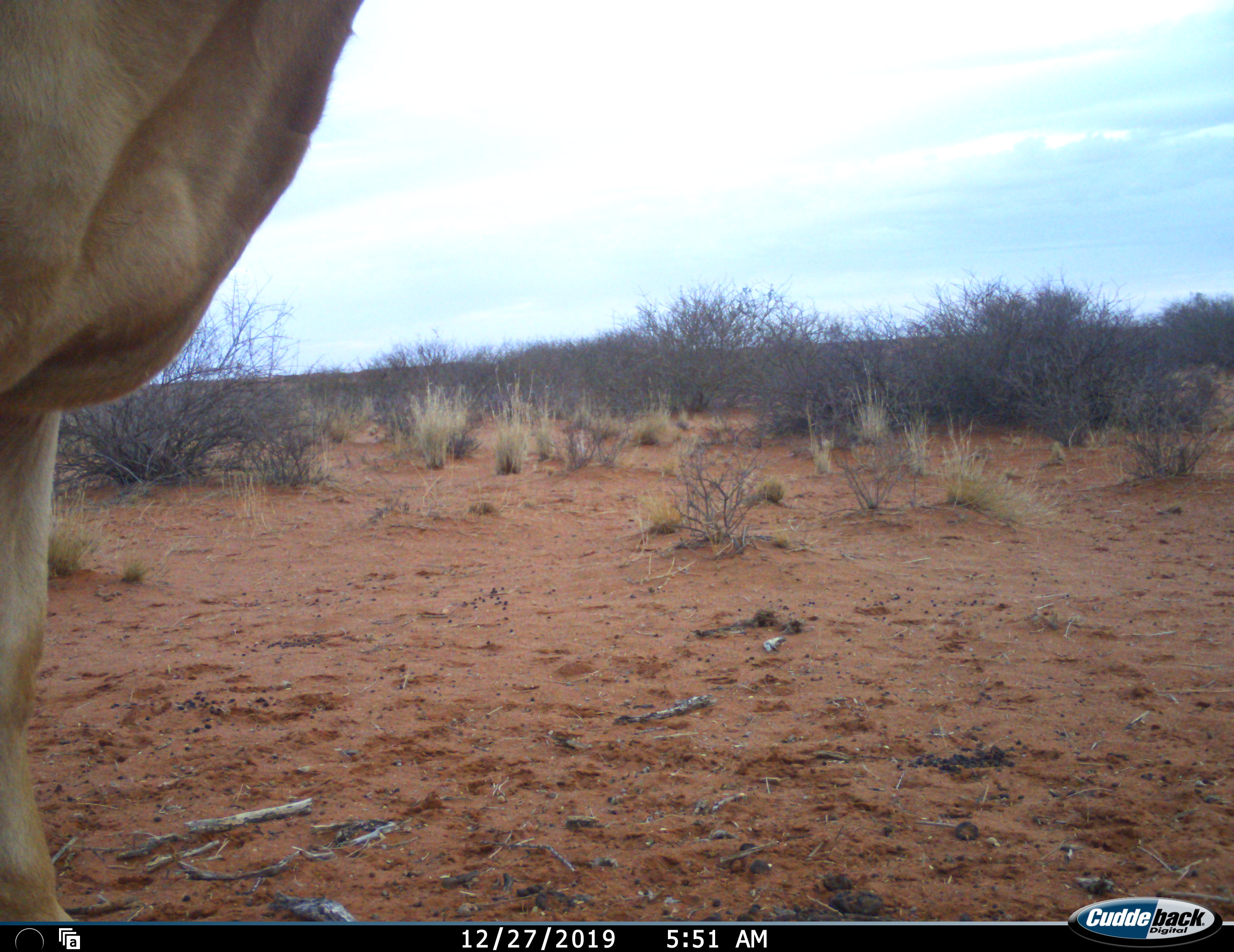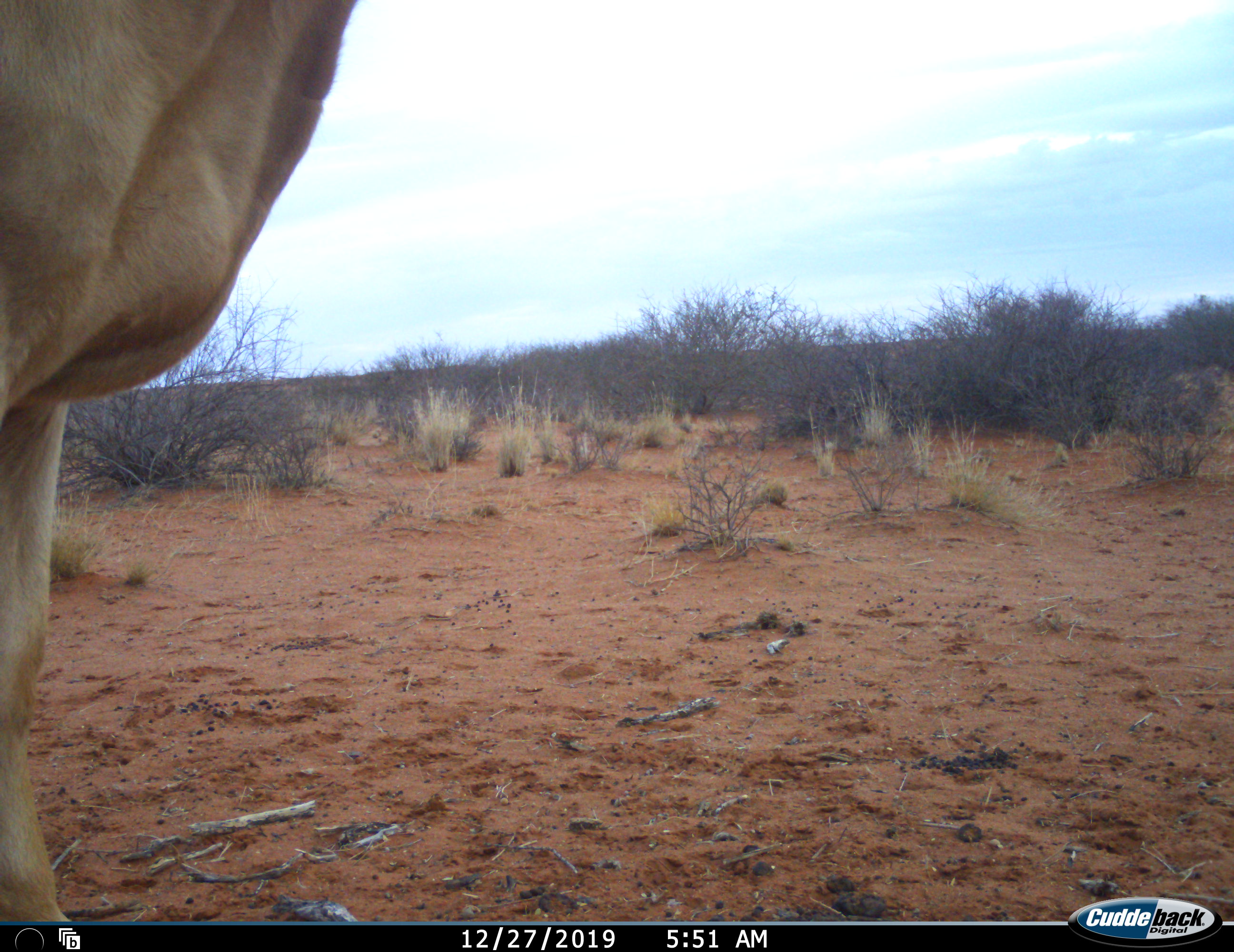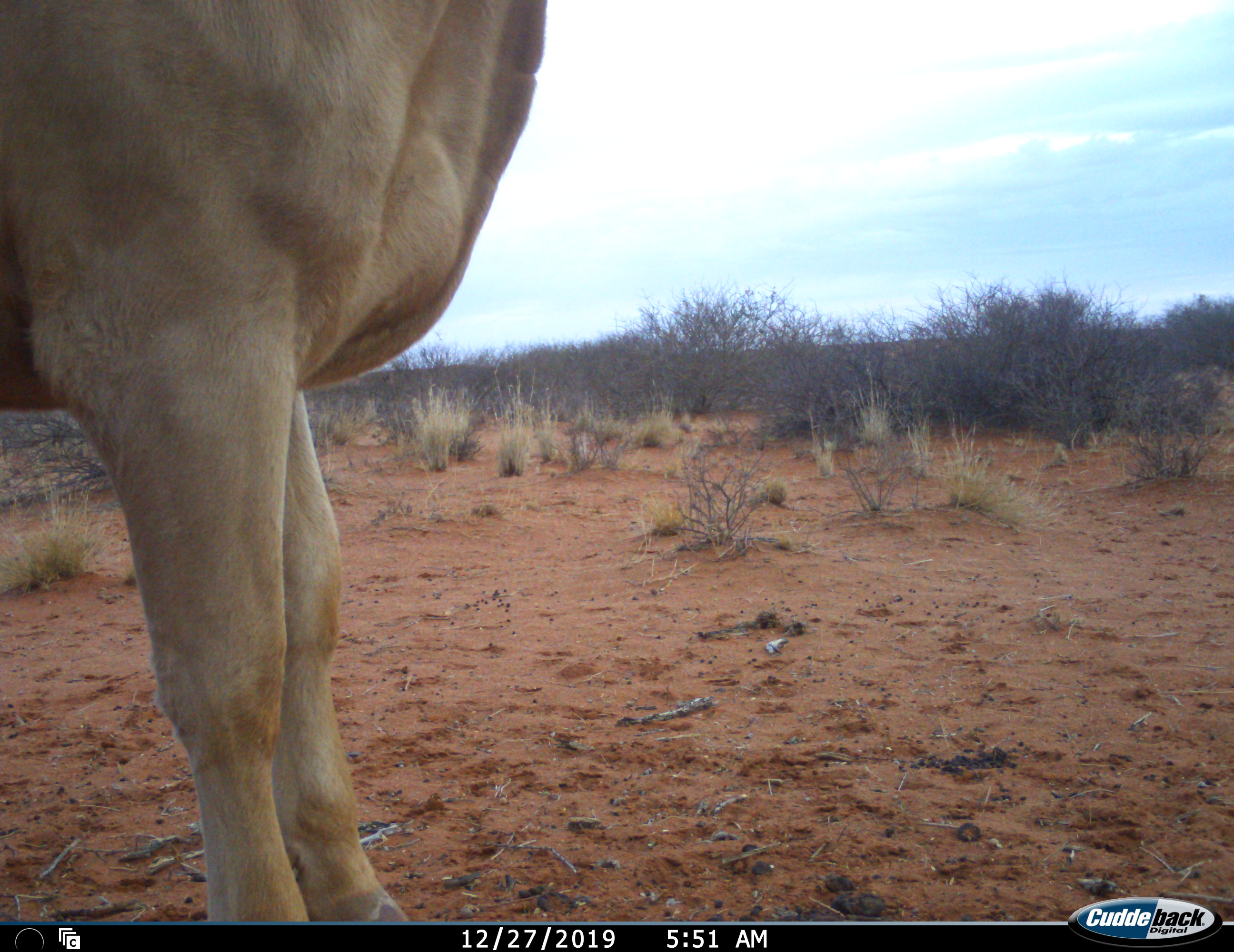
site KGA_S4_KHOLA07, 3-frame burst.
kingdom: Animalia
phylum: Chordata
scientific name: Vertebrata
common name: domestic animal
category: domesticanimal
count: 1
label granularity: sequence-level